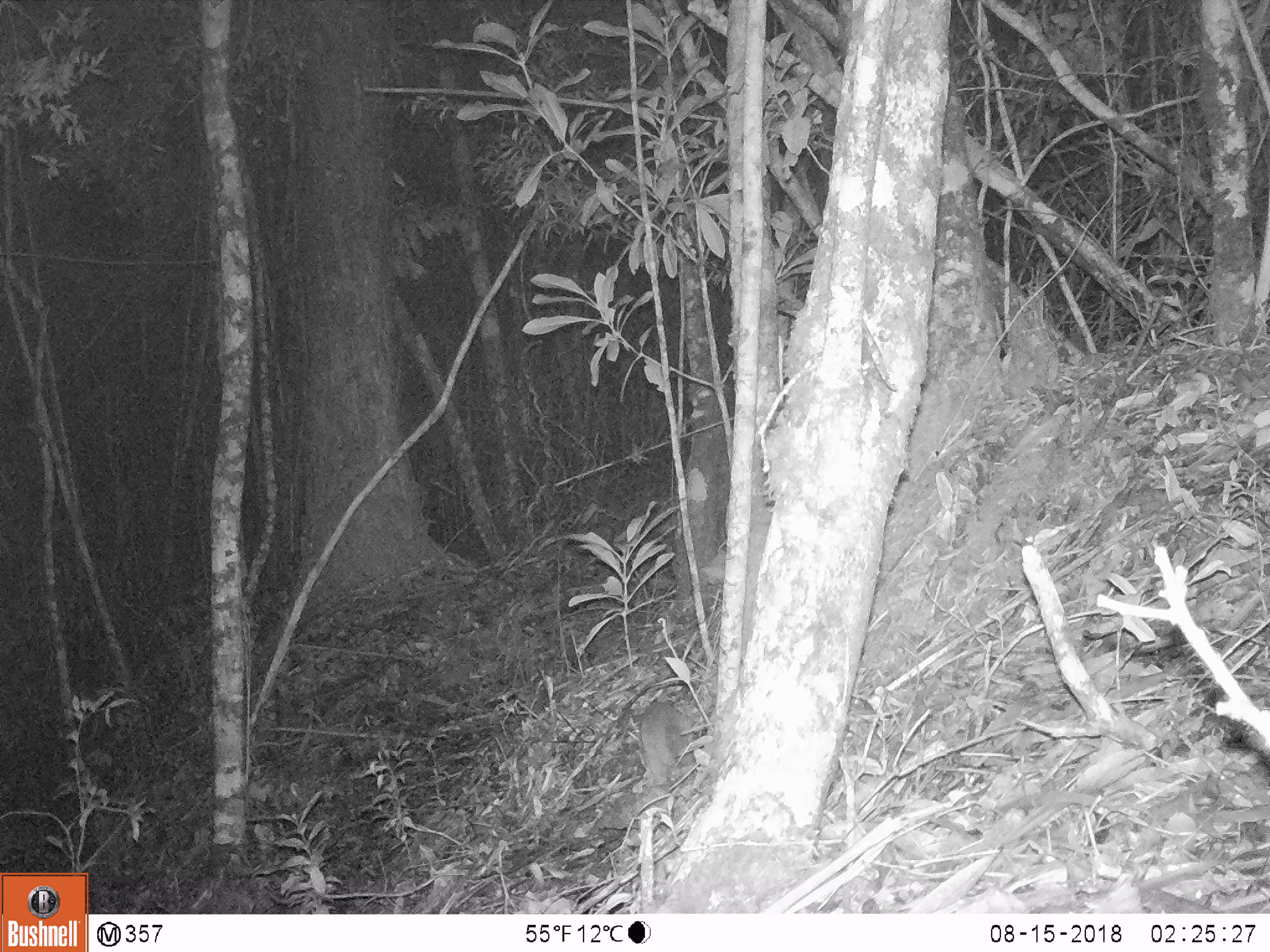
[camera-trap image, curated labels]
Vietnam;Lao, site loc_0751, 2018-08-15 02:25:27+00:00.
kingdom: Animalia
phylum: Chordata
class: Mammalia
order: Carnivora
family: Mustelidae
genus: Melogale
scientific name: Melogale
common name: ferret badger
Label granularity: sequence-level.